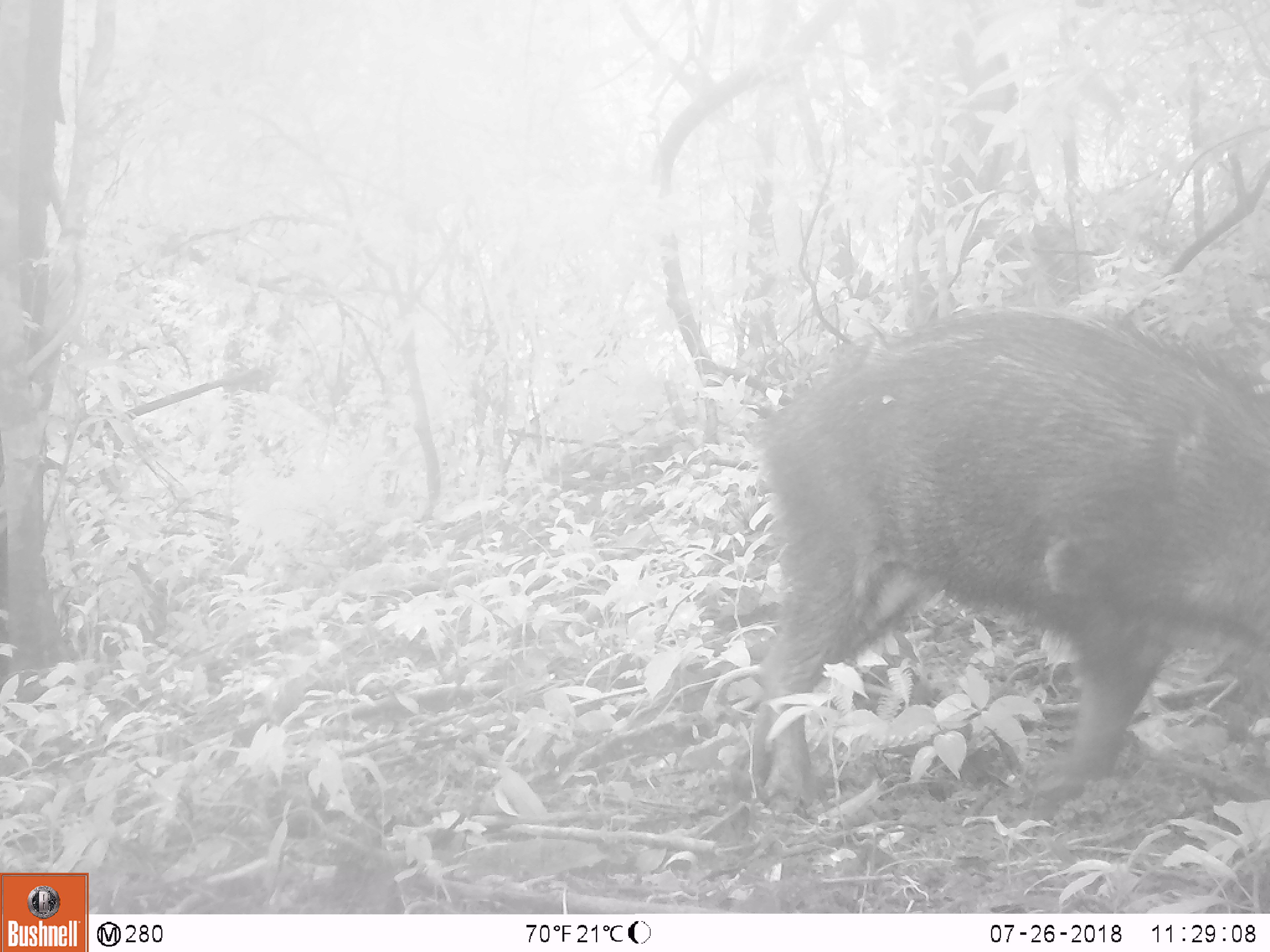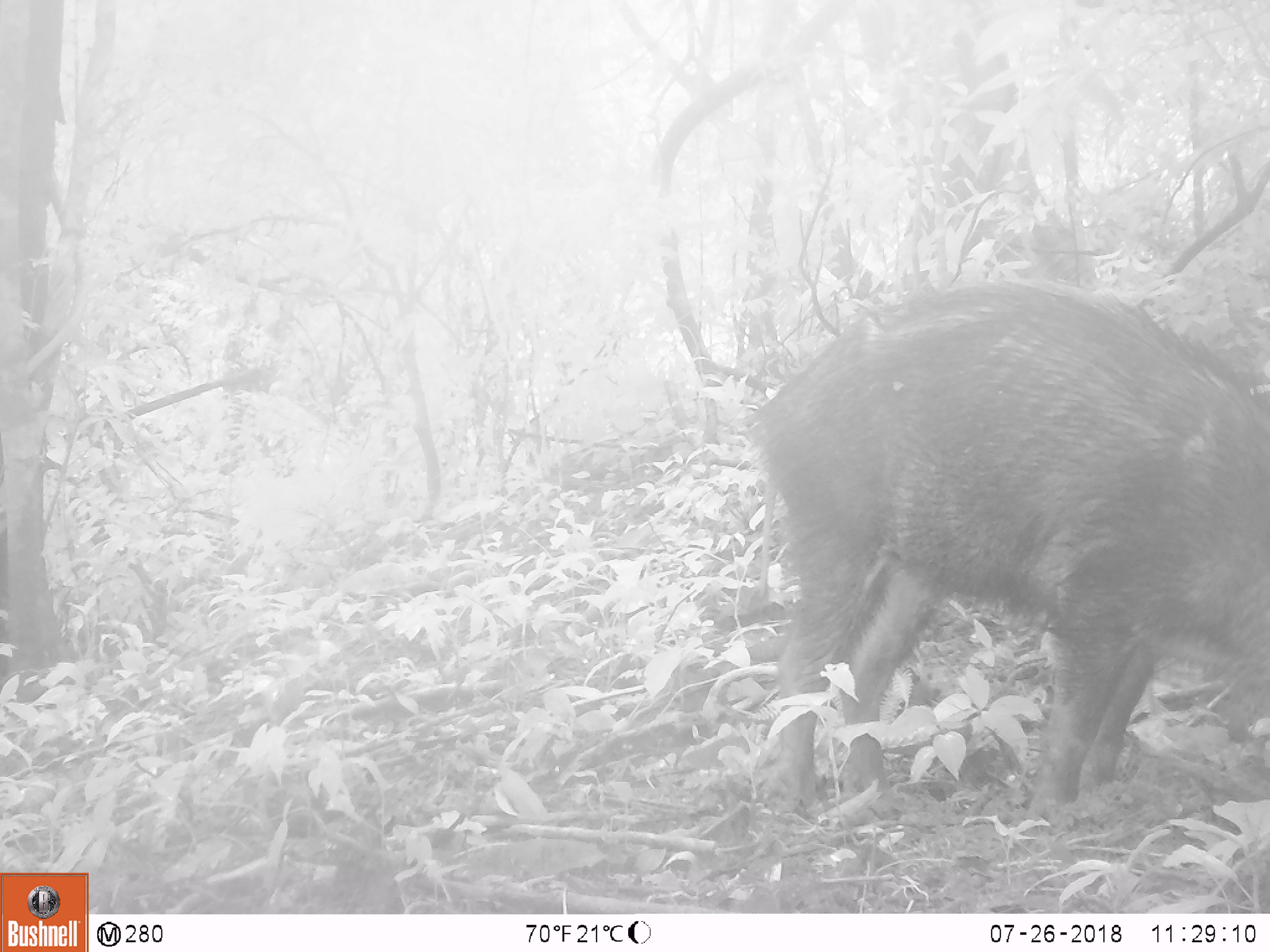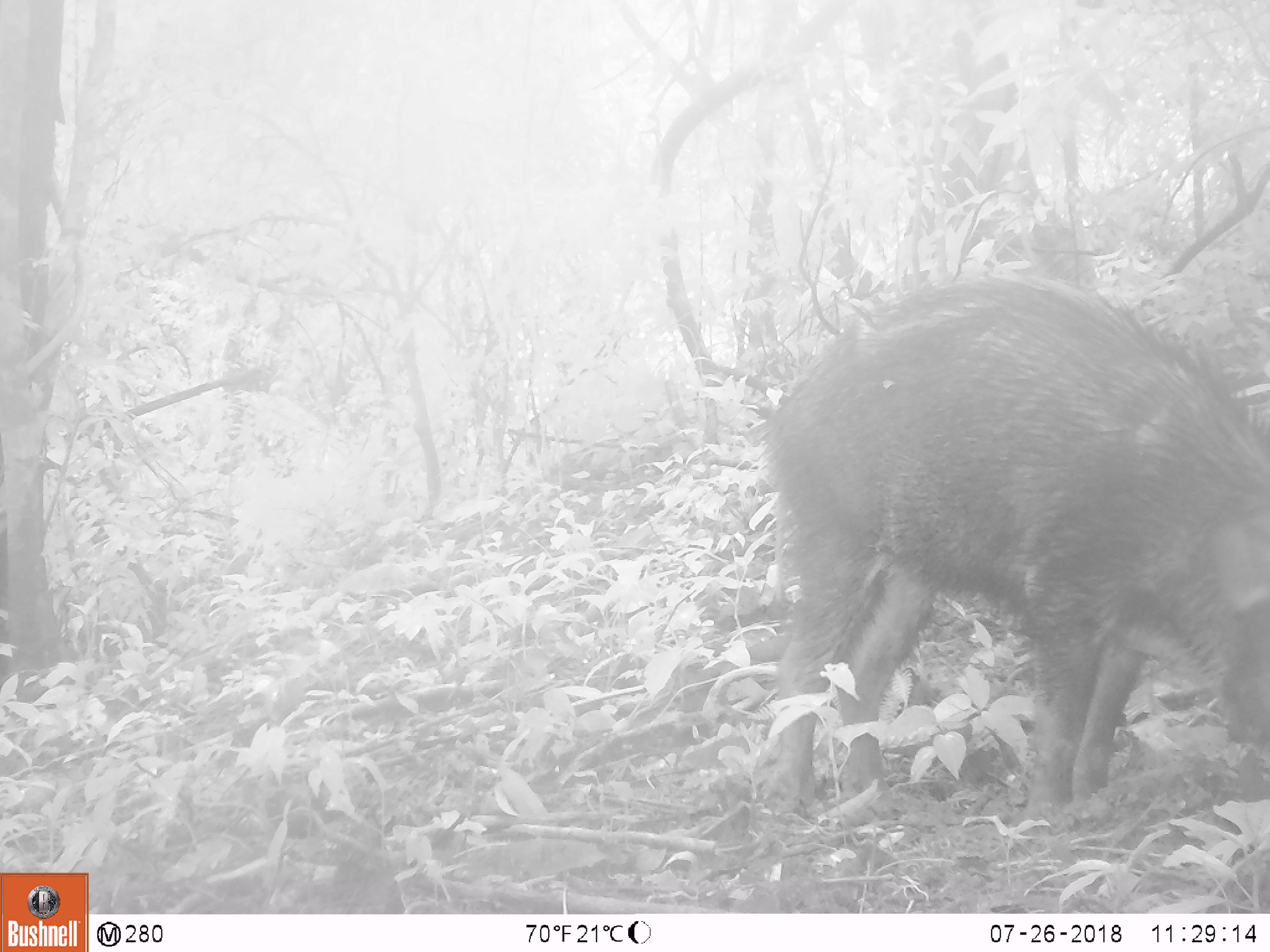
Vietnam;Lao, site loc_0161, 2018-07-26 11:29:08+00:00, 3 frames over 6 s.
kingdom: Animalia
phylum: Chordata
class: Mammalia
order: Artiodactyla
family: Suidae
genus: Sus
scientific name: Sus scrofa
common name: eurasian wild pig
Eurasian wild pig (Sus scrofa). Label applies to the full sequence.